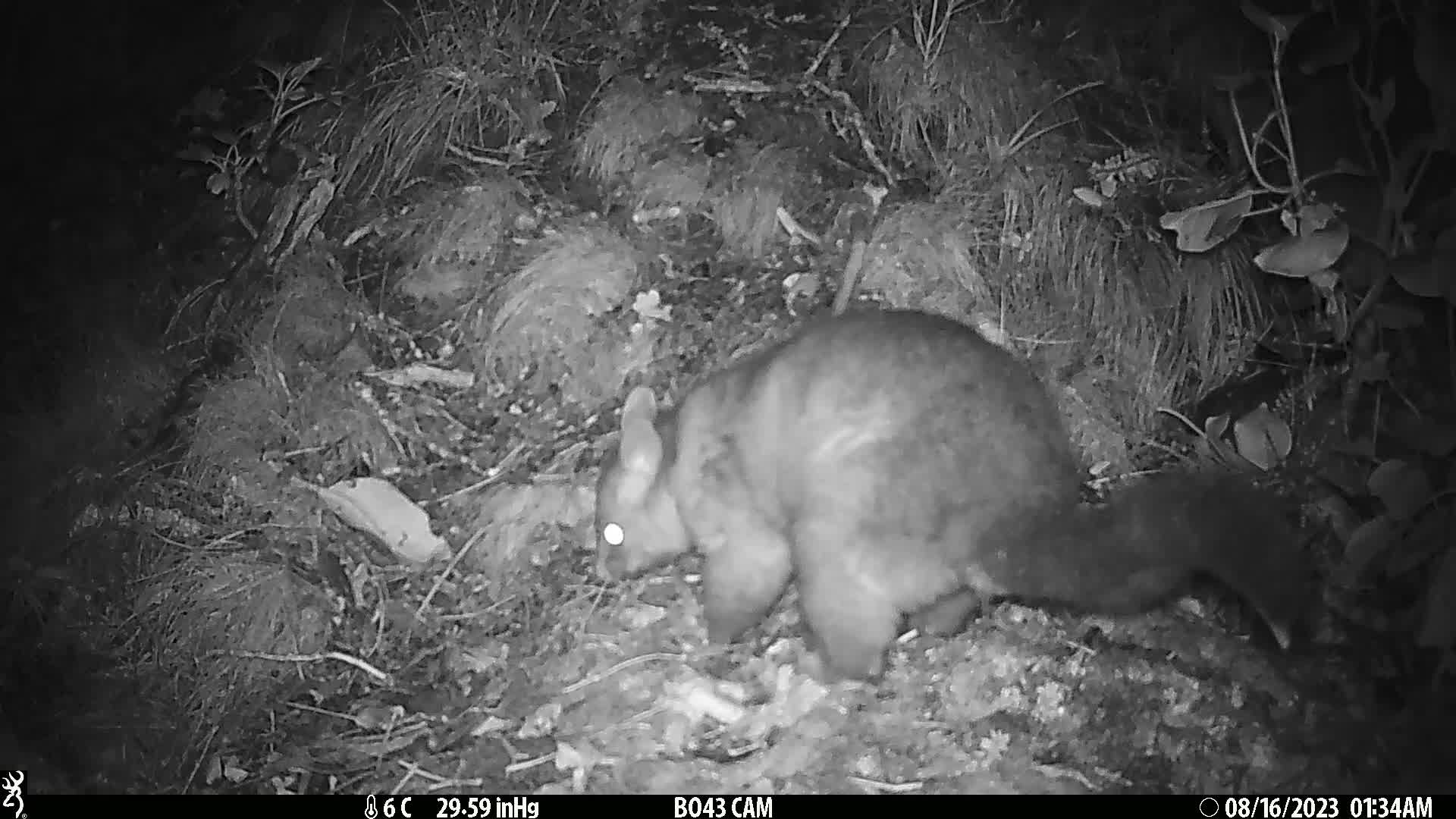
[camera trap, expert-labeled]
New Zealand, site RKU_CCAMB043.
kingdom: Animalia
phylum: Chordata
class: Mammalia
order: Diprotodontia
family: Phalangeridae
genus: Trichosurus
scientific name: Trichosurus vulpecula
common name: common brushtail possum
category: possum